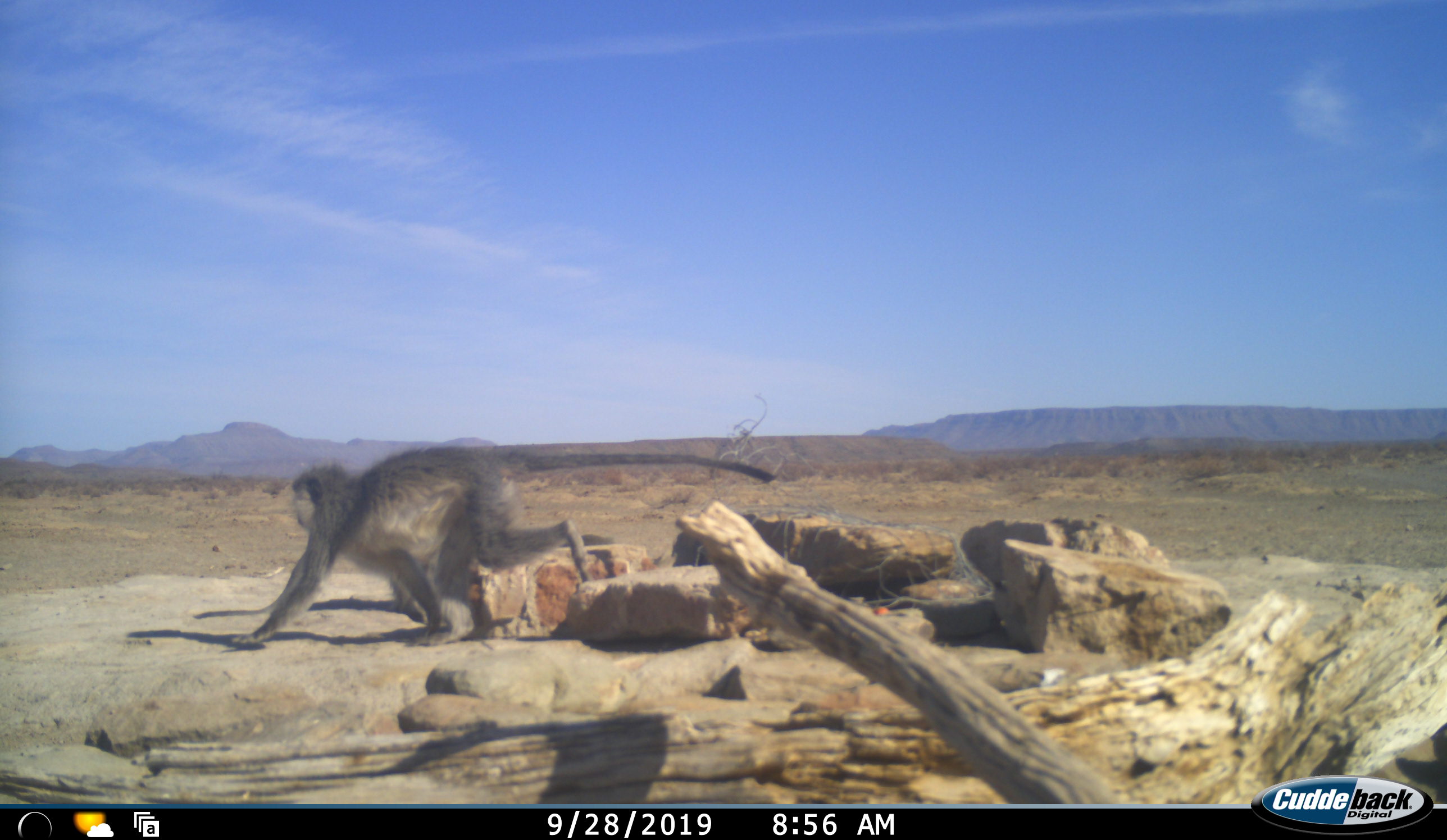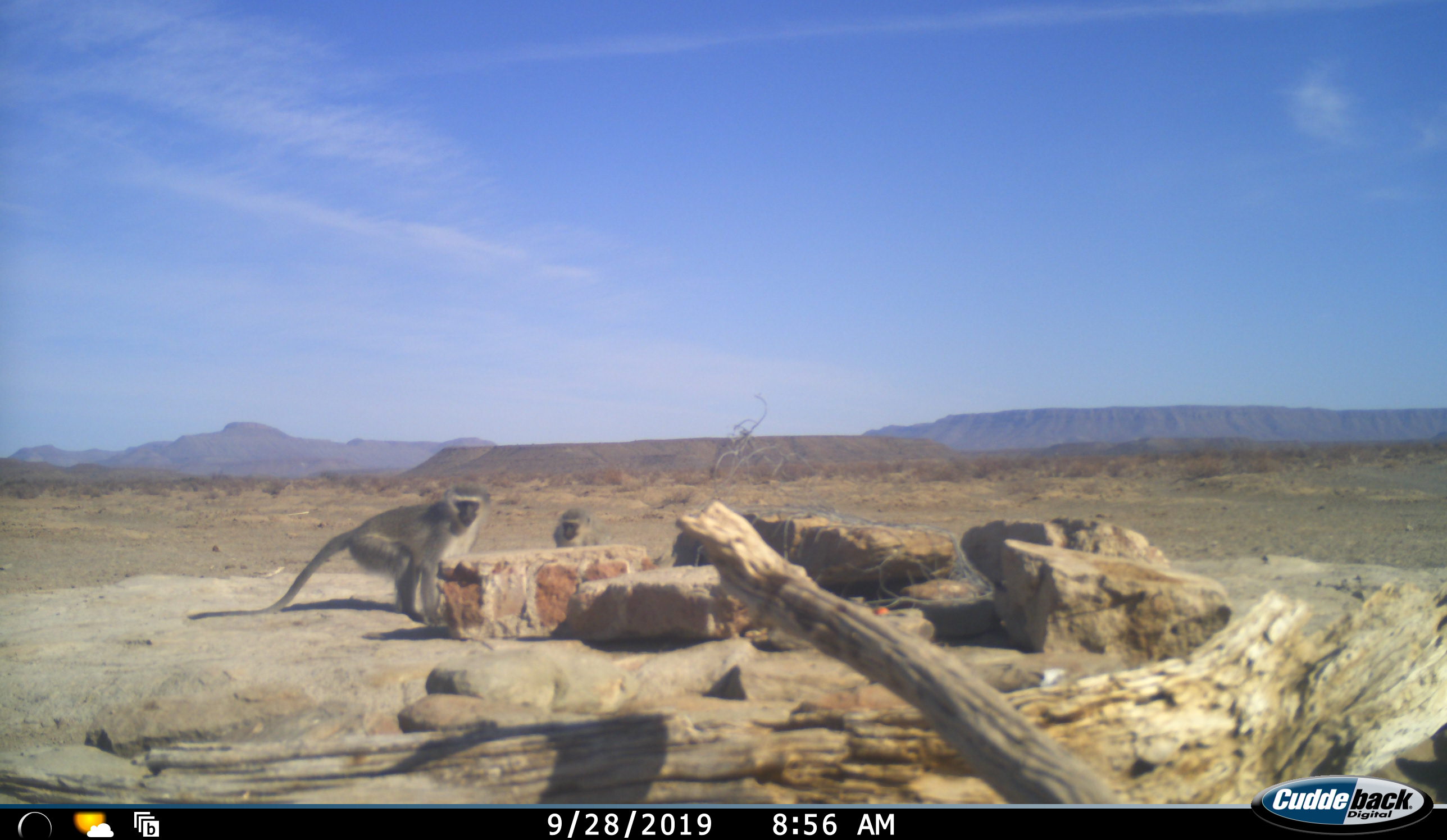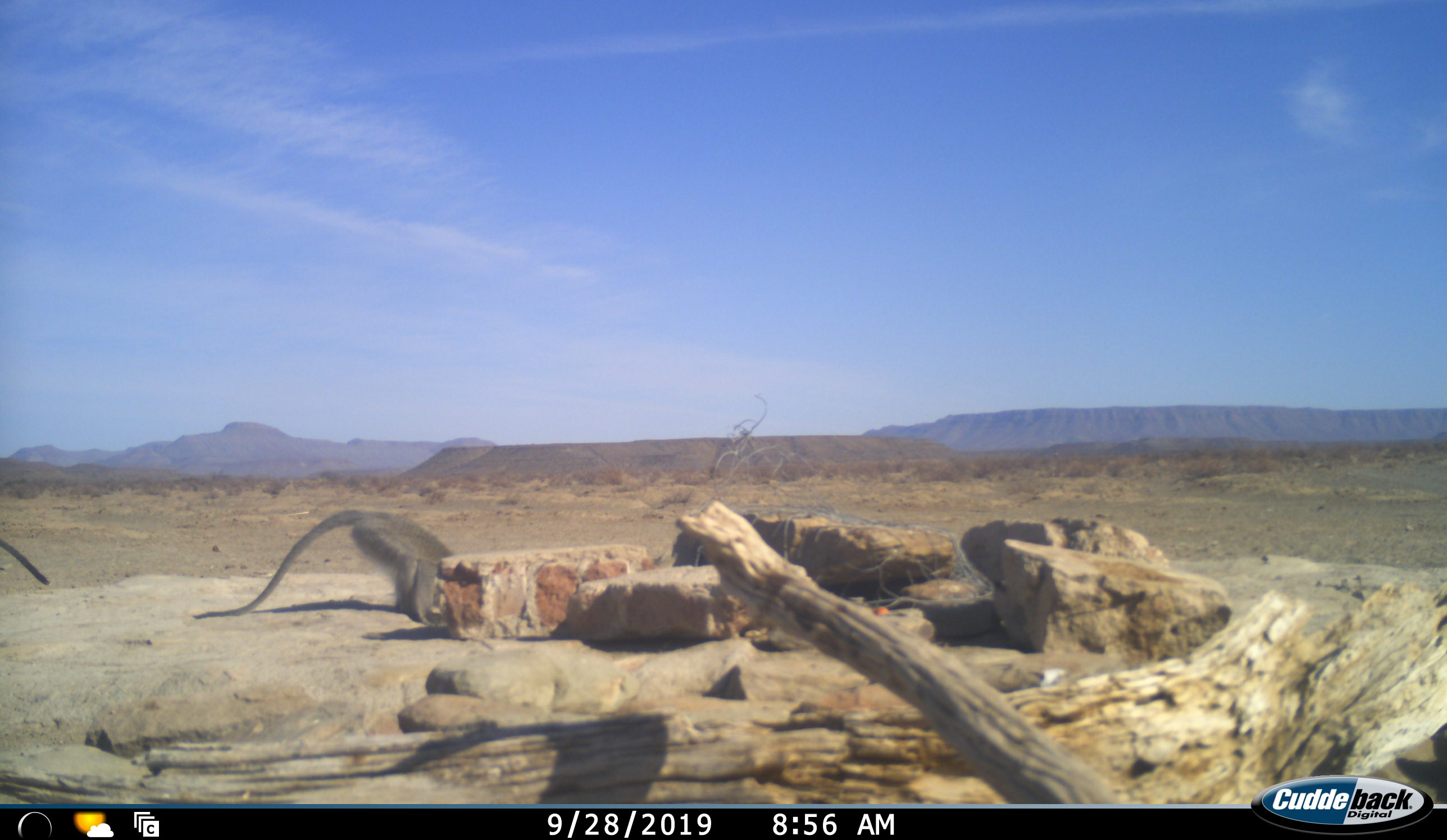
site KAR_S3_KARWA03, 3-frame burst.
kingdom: Animalia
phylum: Chordata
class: Mammalia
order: Primates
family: Cercopithecidae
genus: Chlorocebus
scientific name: Chlorocebus pygerythrus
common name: vervet monkey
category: monkeyvervet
Monkeyvervet (vervet monkey) (Chlorocebus pygerythrus), count 2. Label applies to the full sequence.